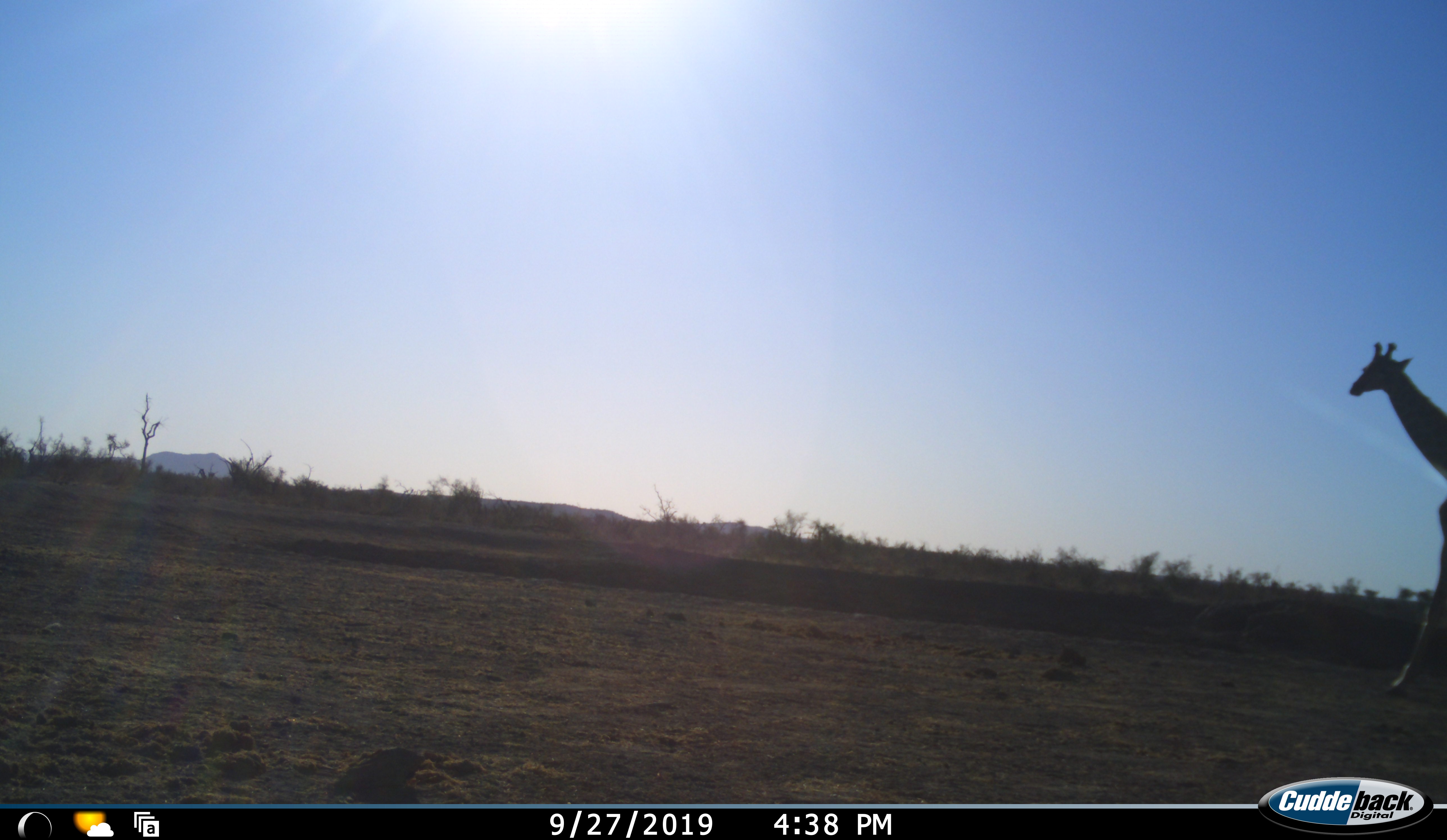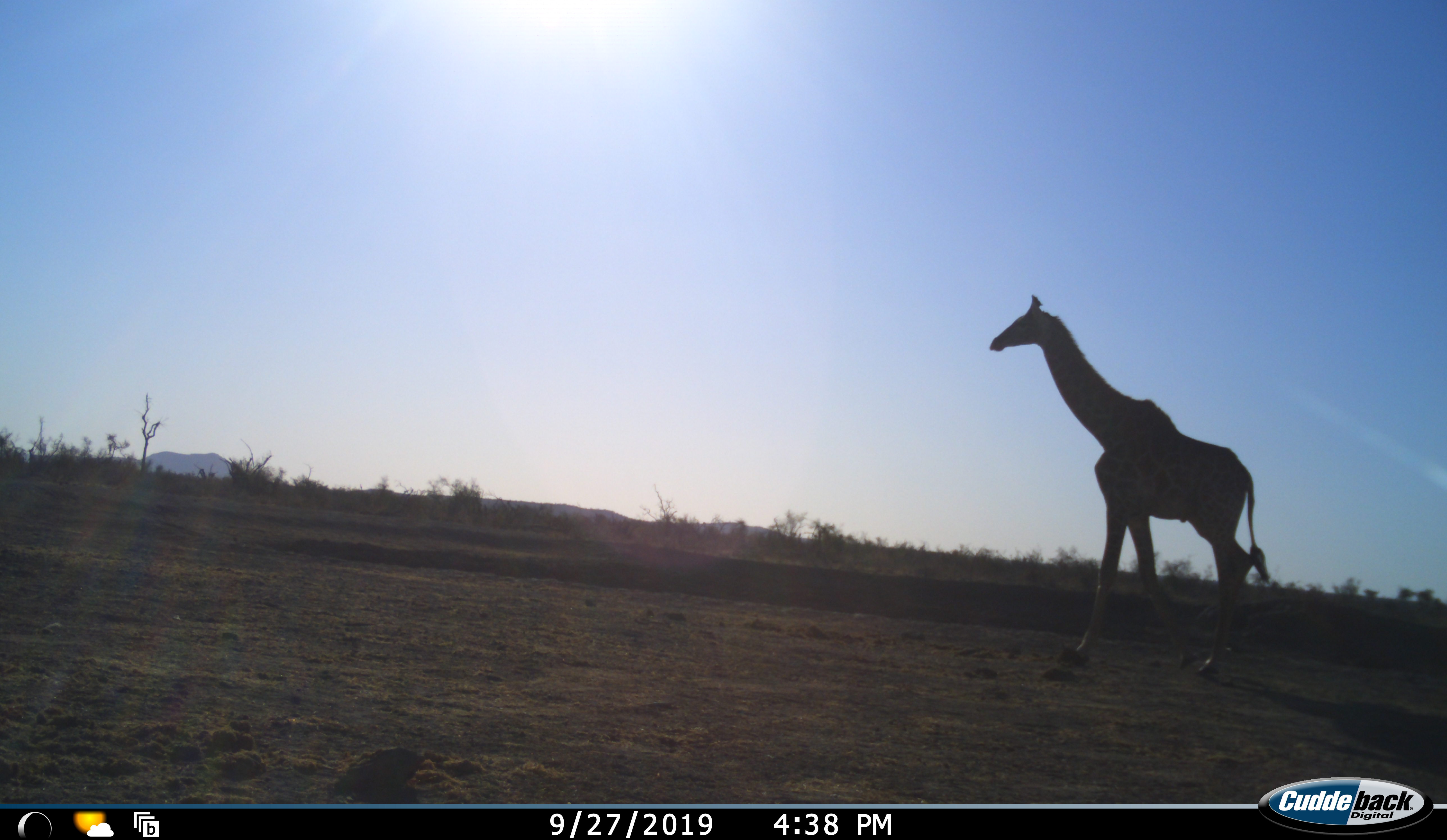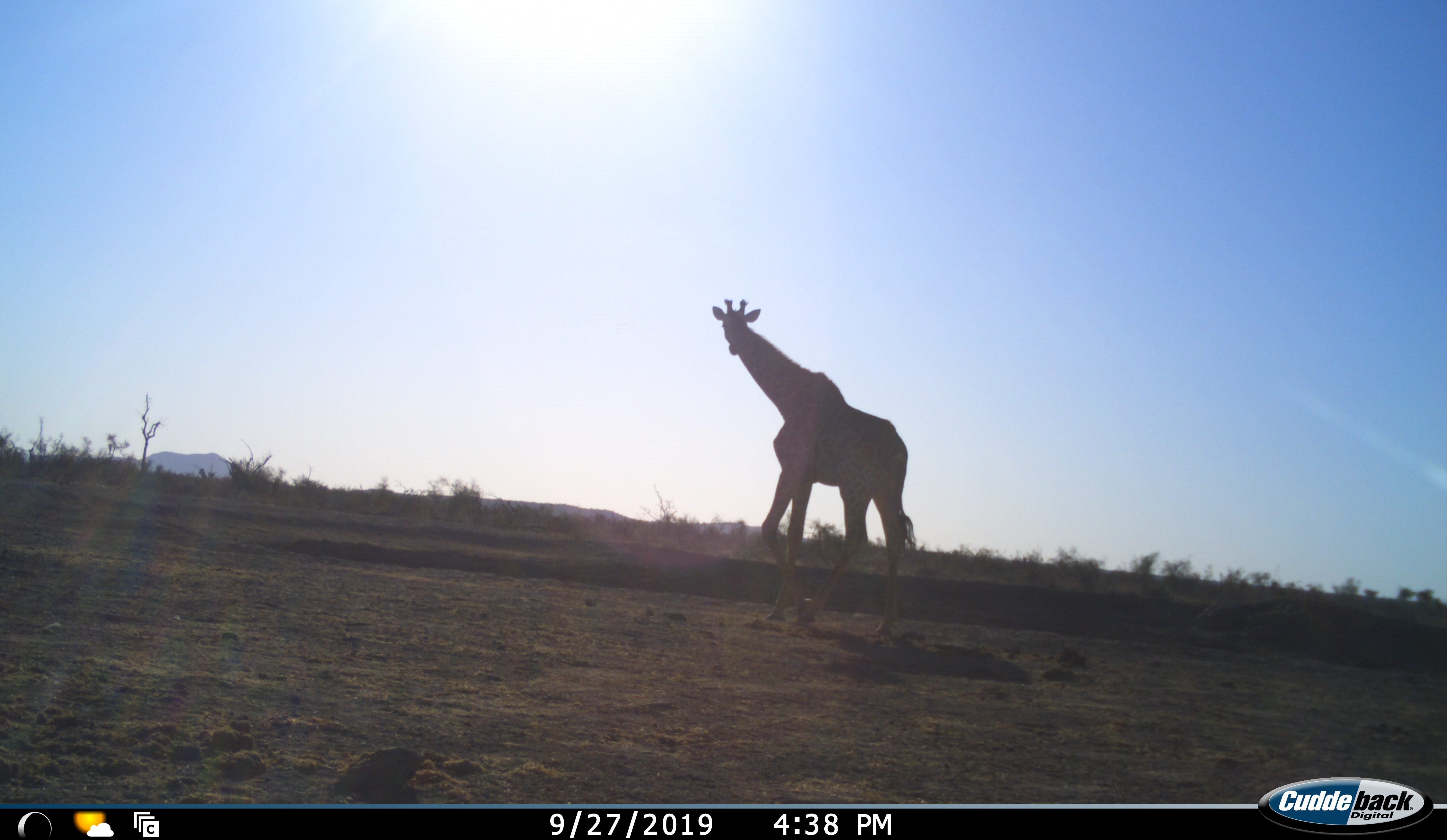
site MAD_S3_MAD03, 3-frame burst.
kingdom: Animalia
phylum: Chordata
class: Mammalia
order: Artiodactyla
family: Giraffidae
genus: Giraffa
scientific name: Giraffa camelopardalis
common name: giraffe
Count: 1.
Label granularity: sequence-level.